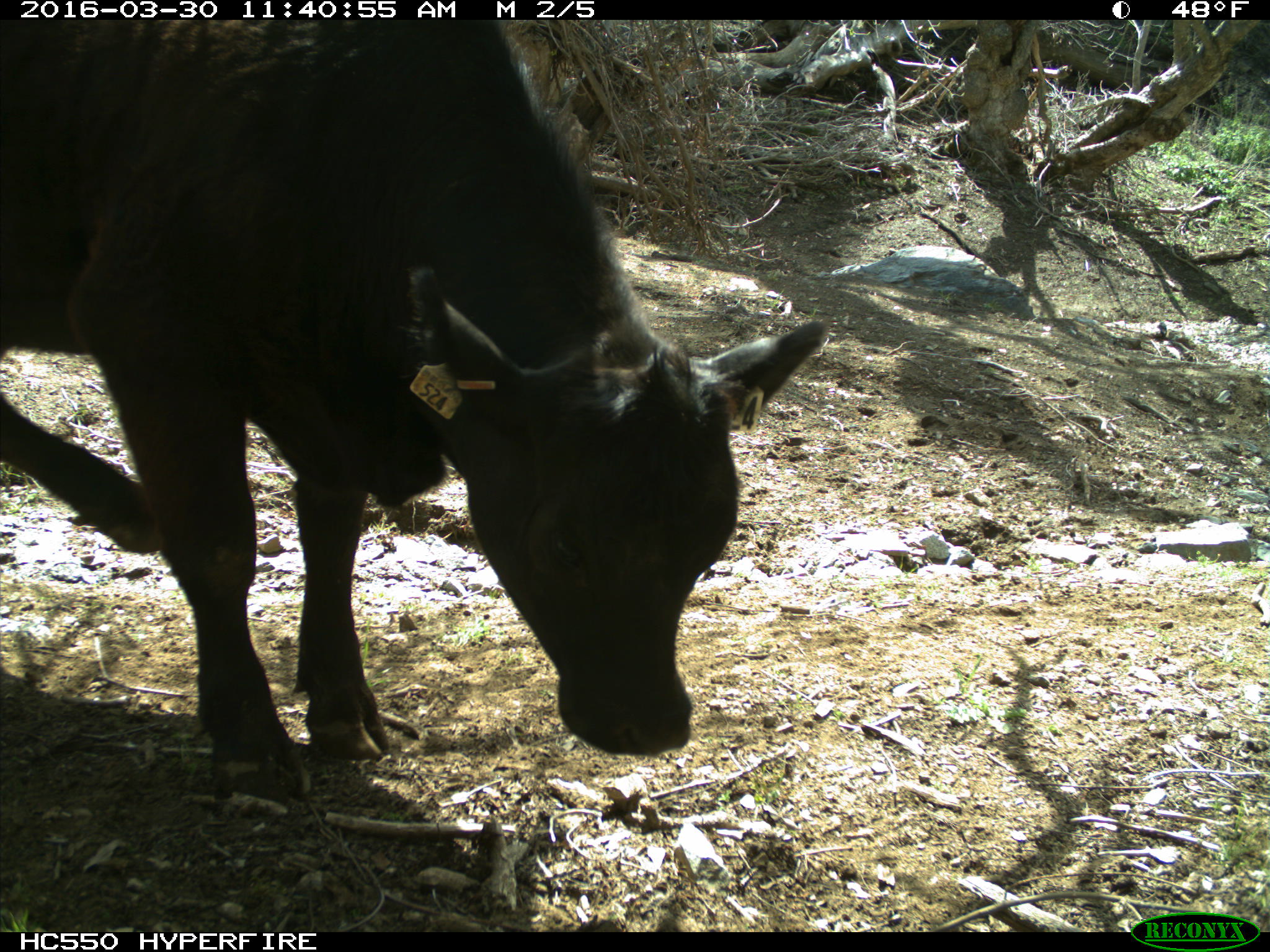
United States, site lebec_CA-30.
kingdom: Animalia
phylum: Chordata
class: Mammalia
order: Artiodactyla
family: Bovidae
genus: Bos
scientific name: Bos taurus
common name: domestic cow